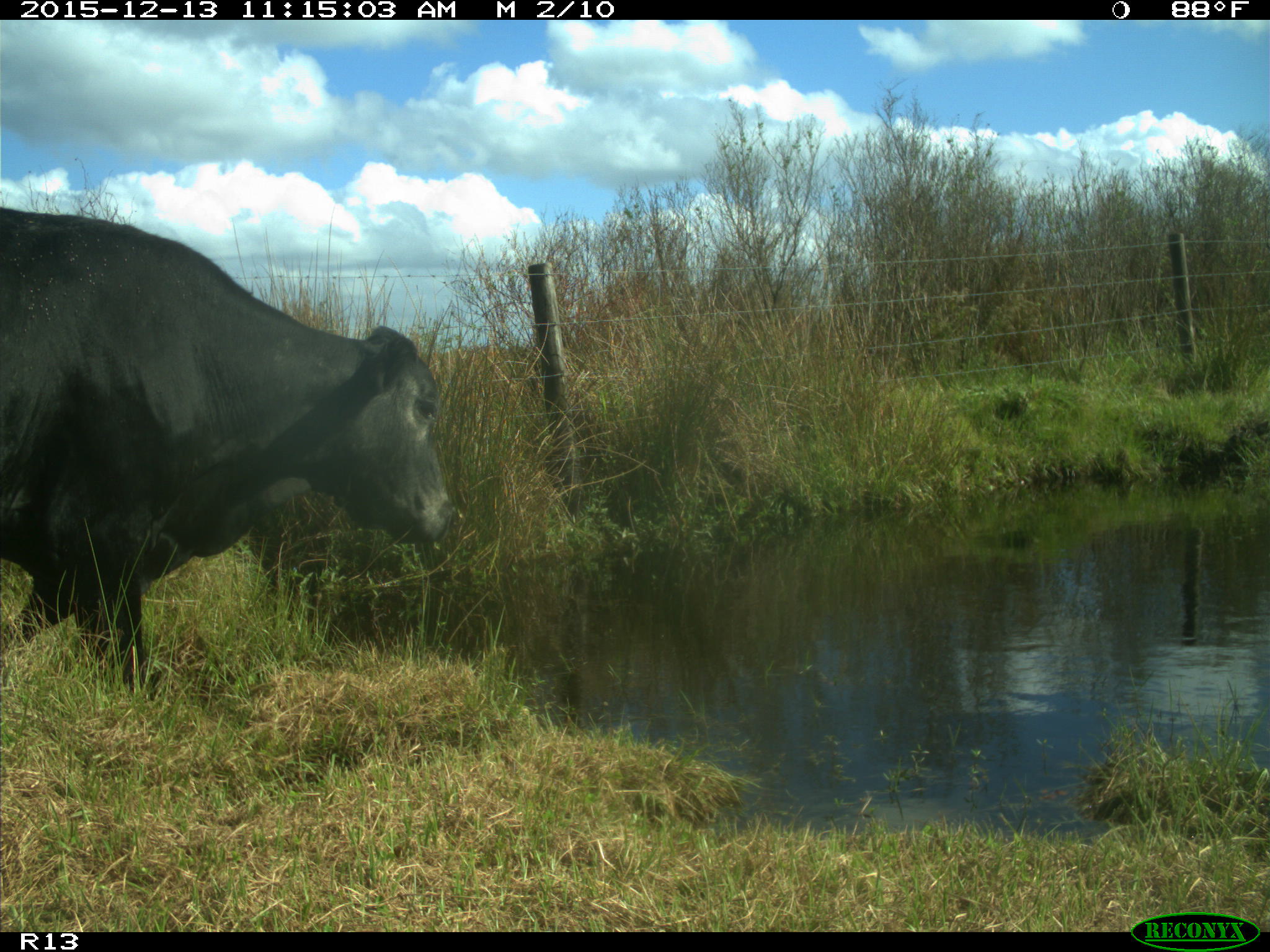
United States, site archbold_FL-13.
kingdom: Animalia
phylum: Chordata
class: Mammalia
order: Artiodactyla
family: Bovidae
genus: Bos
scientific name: Bos taurus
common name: domestic cow